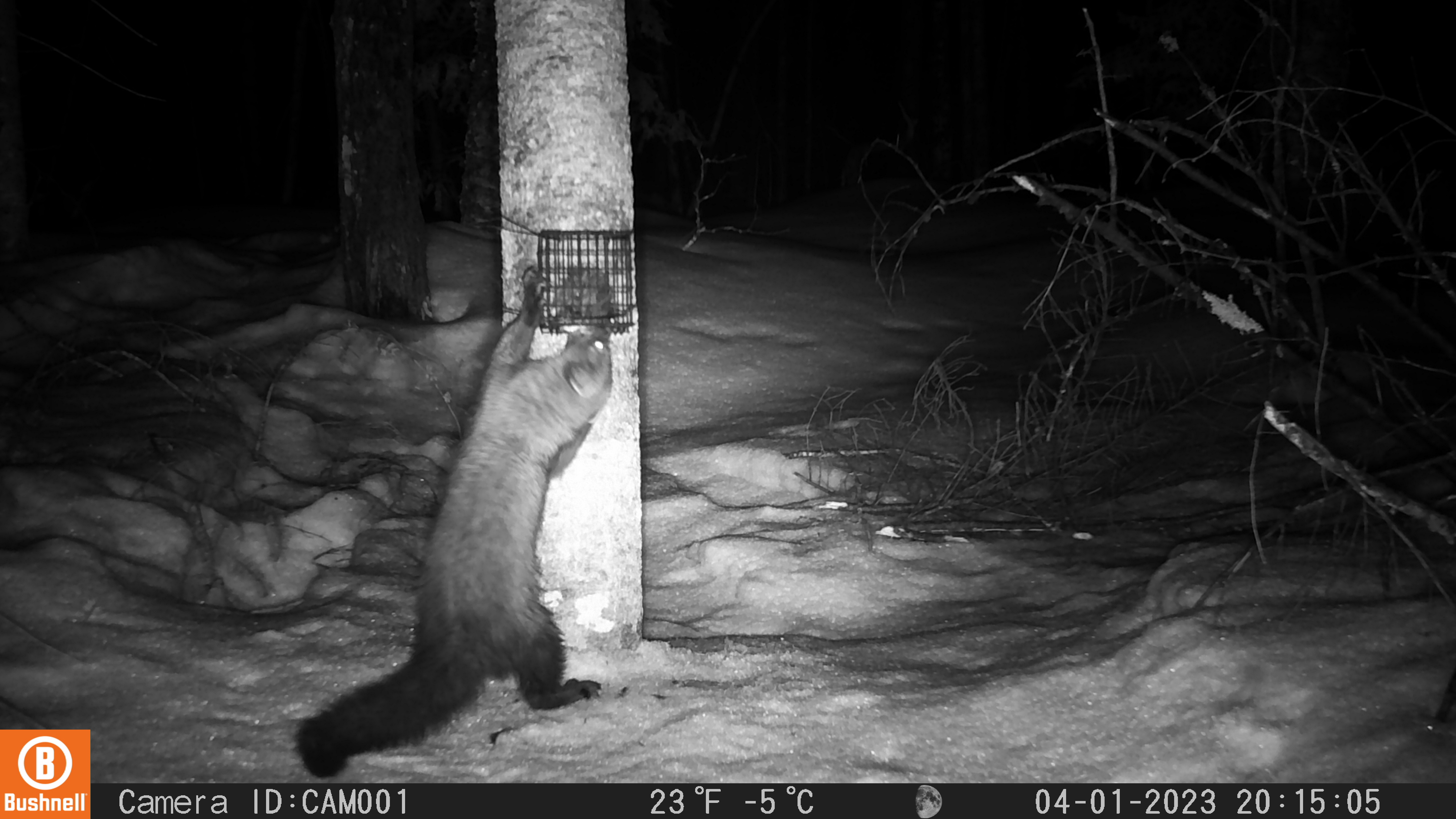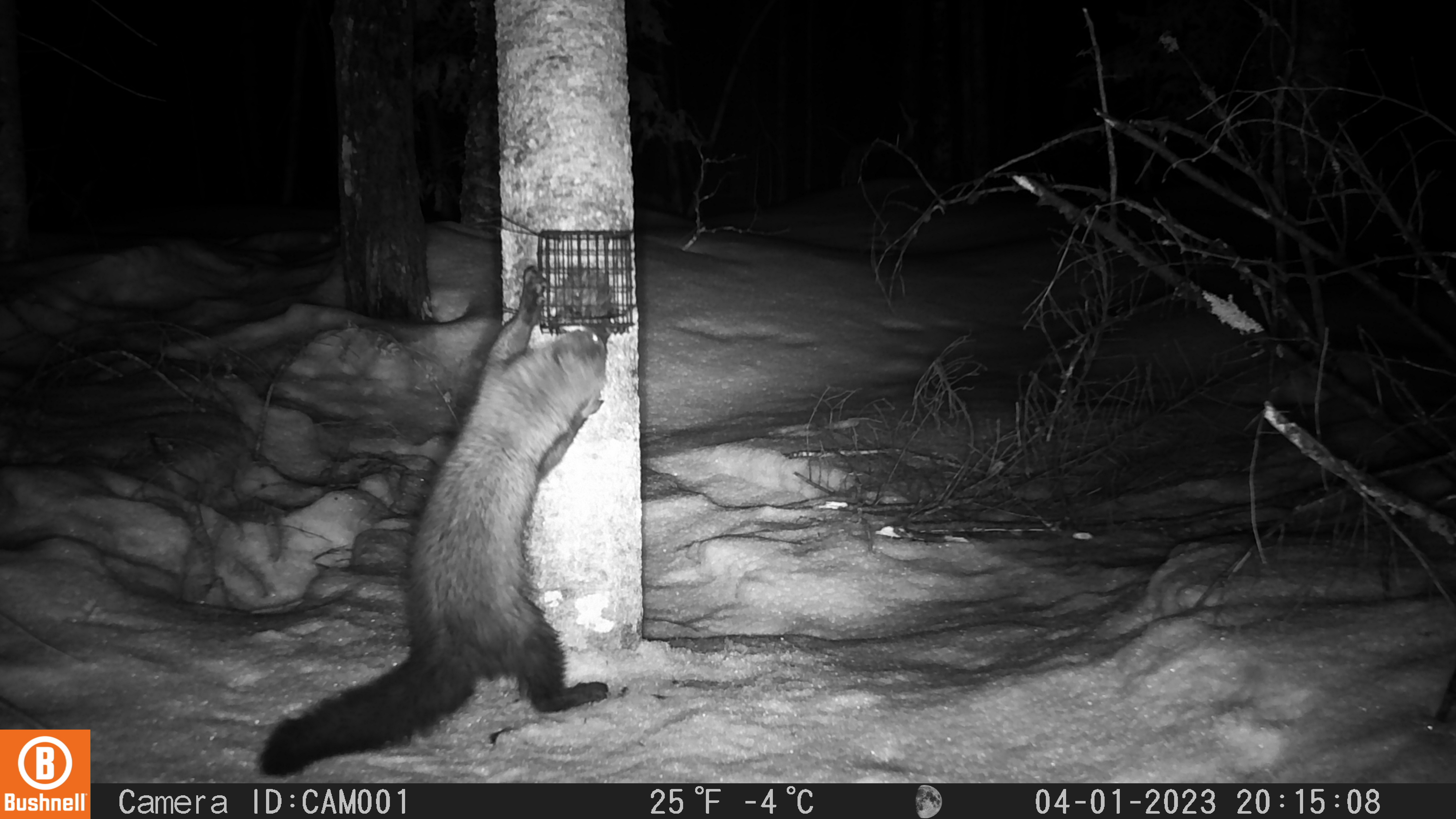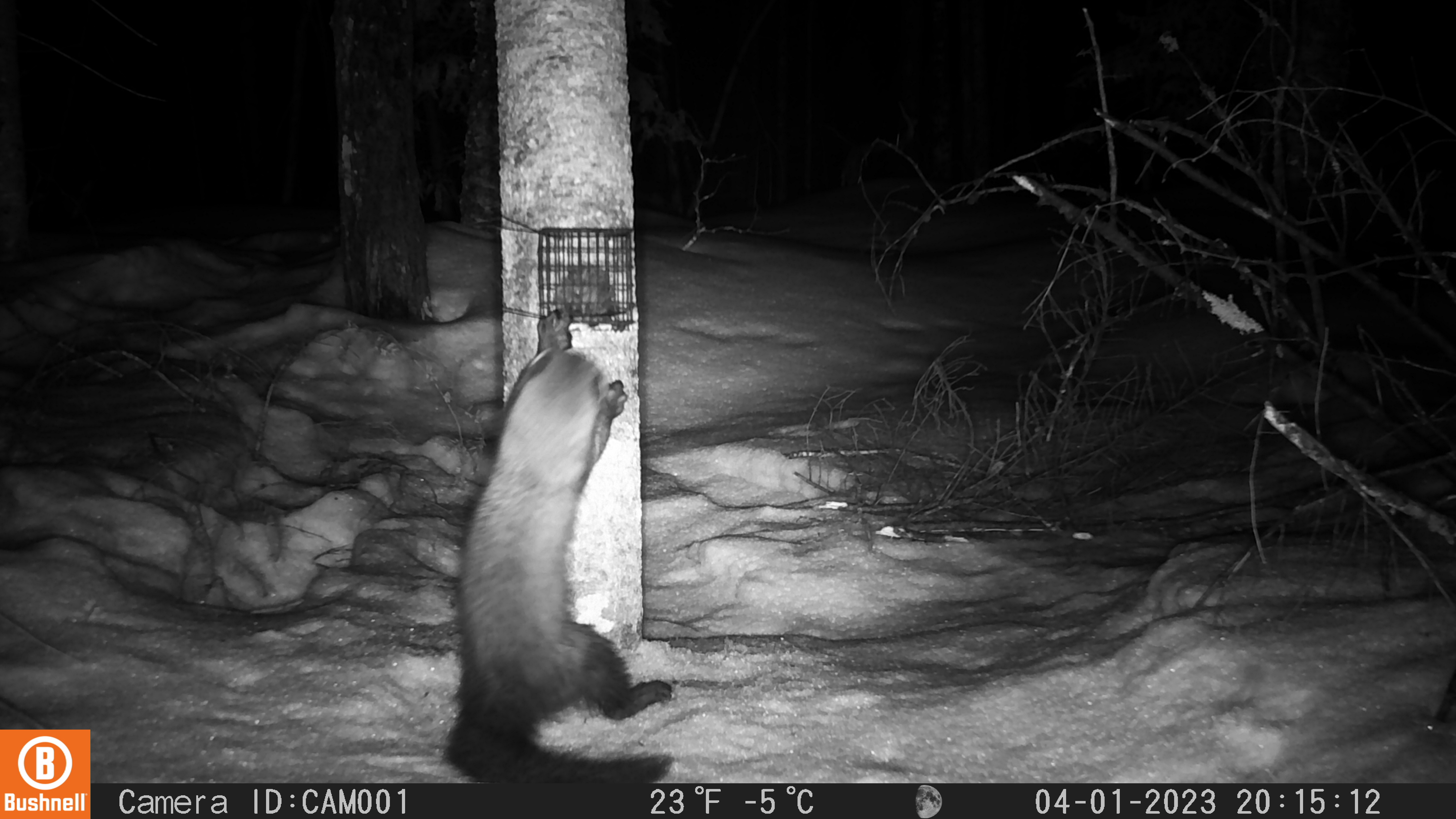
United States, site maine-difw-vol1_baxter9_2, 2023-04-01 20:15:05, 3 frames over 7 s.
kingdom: Animalia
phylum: Chordata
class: Mammalia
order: Carnivora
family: Mustelidae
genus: Pekania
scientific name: Pekania pennanti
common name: fisher